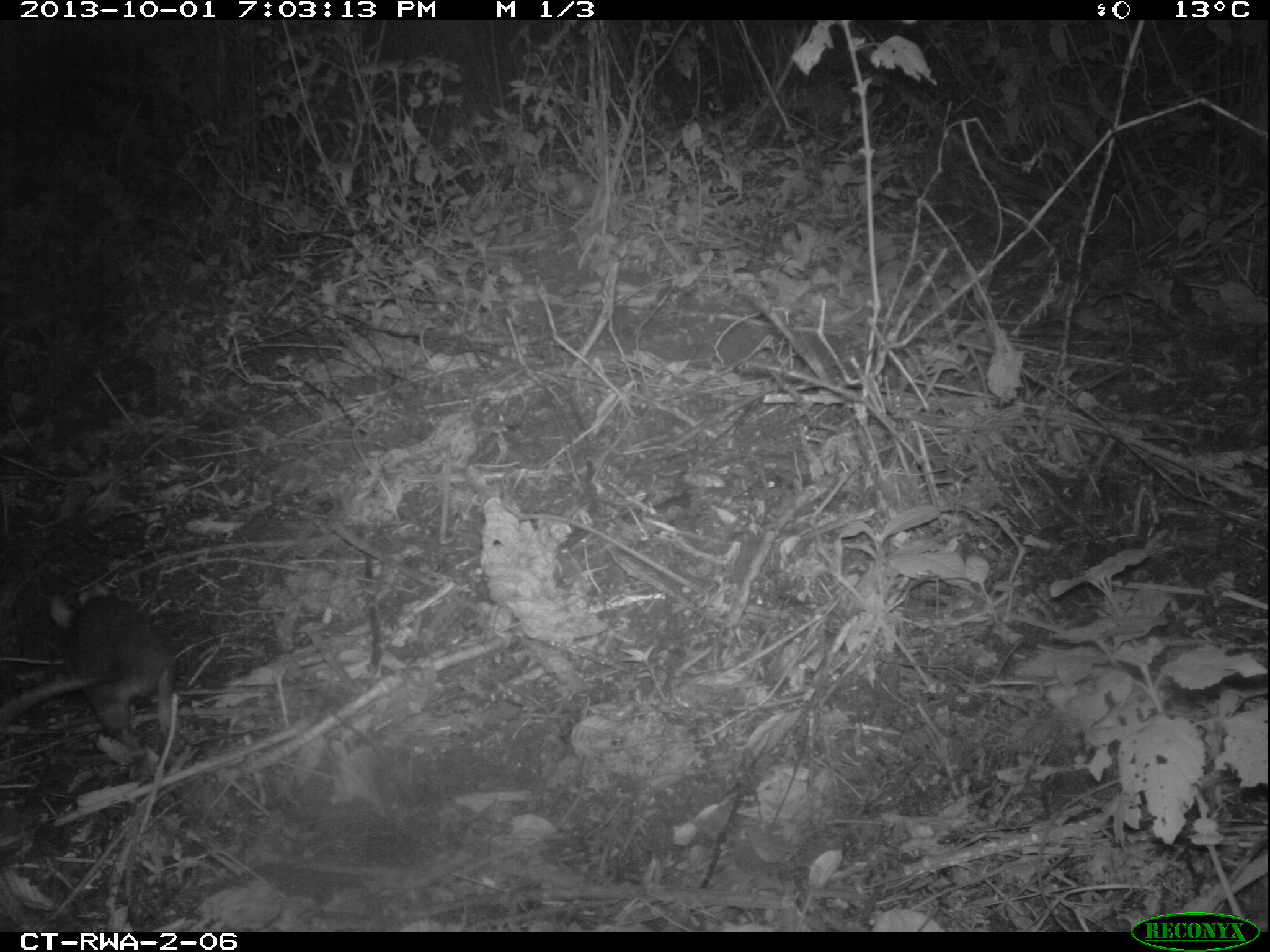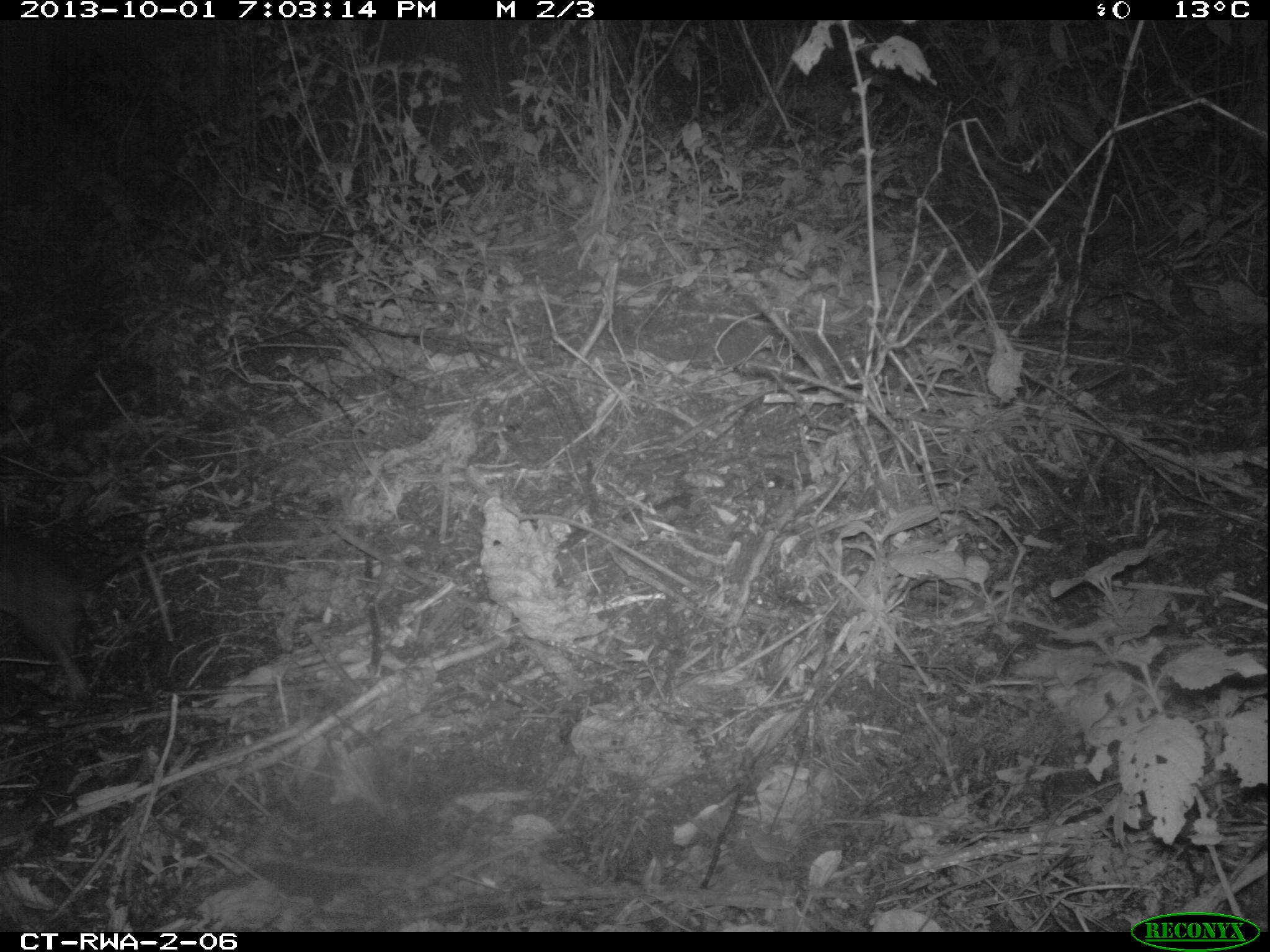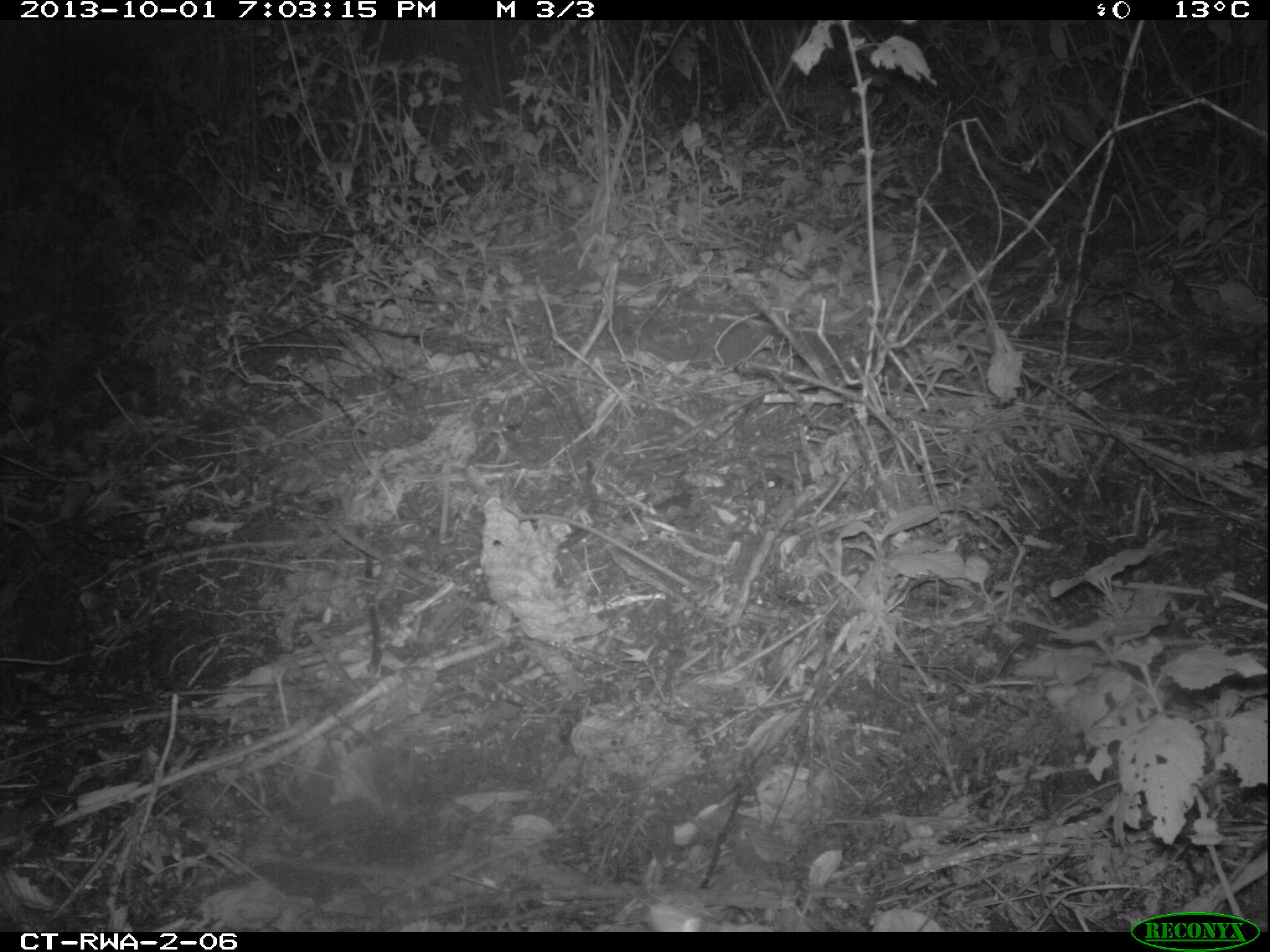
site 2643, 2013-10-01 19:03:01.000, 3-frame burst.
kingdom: Animalia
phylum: Chordata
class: Mammalia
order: Rodentia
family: Nesomyidae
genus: Cricetomys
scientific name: Cricetomys gambianus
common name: african giant pouched rat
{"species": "Cricetomys gambianus (african giant pouched rat)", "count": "1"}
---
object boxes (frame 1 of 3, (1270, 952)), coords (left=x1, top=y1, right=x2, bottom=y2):
cricetomys gambianus: (left=47, top=589, right=176, bottom=751)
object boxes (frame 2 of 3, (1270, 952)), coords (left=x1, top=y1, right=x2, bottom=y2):
cricetomys gambianus: (left=0, top=522, right=193, bottom=701)